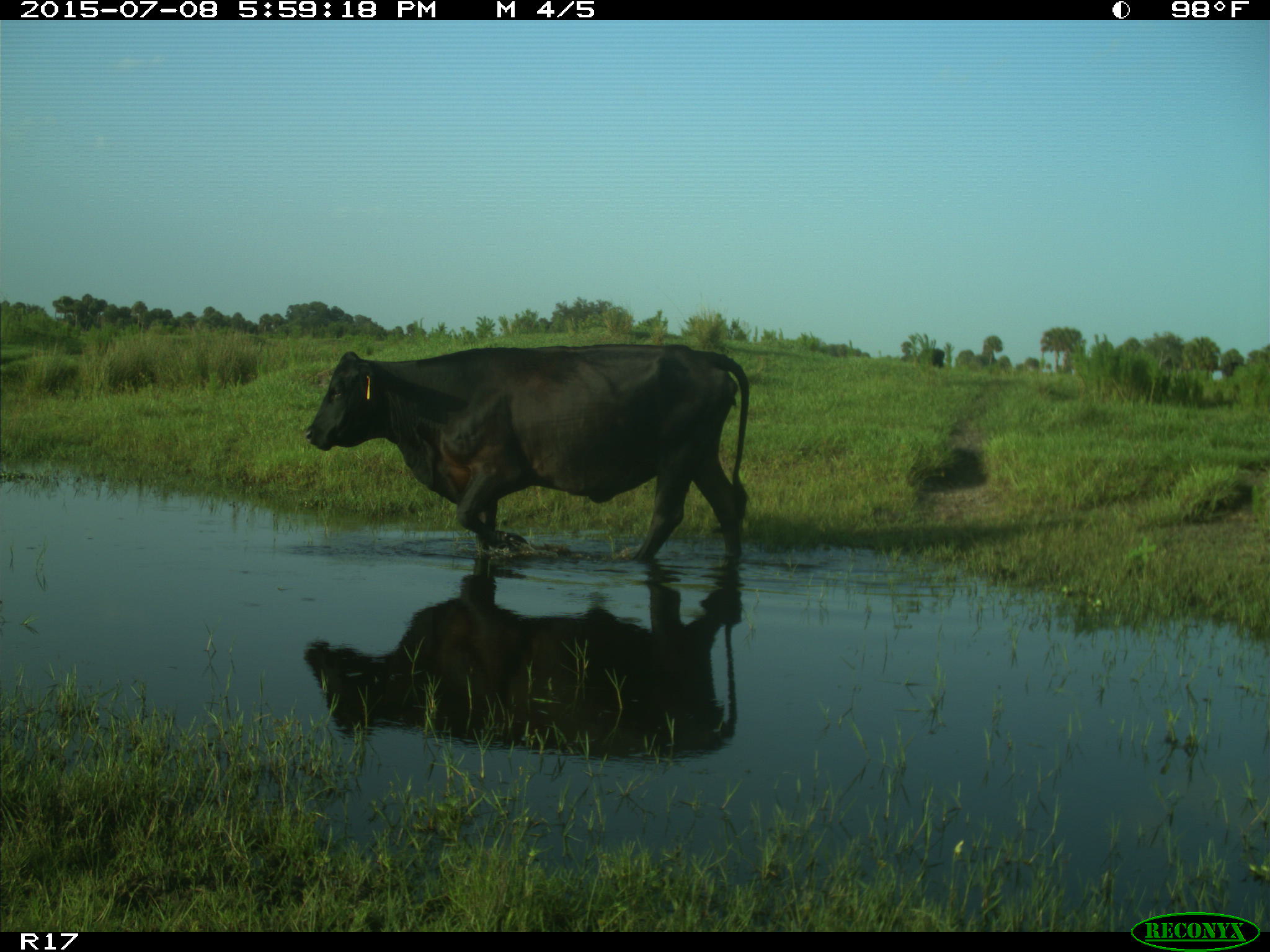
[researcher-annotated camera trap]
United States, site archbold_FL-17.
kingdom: Animalia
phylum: Chordata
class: Mammalia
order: Artiodactyla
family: Bovidae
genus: Bos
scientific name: Bos taurus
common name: domestic cow